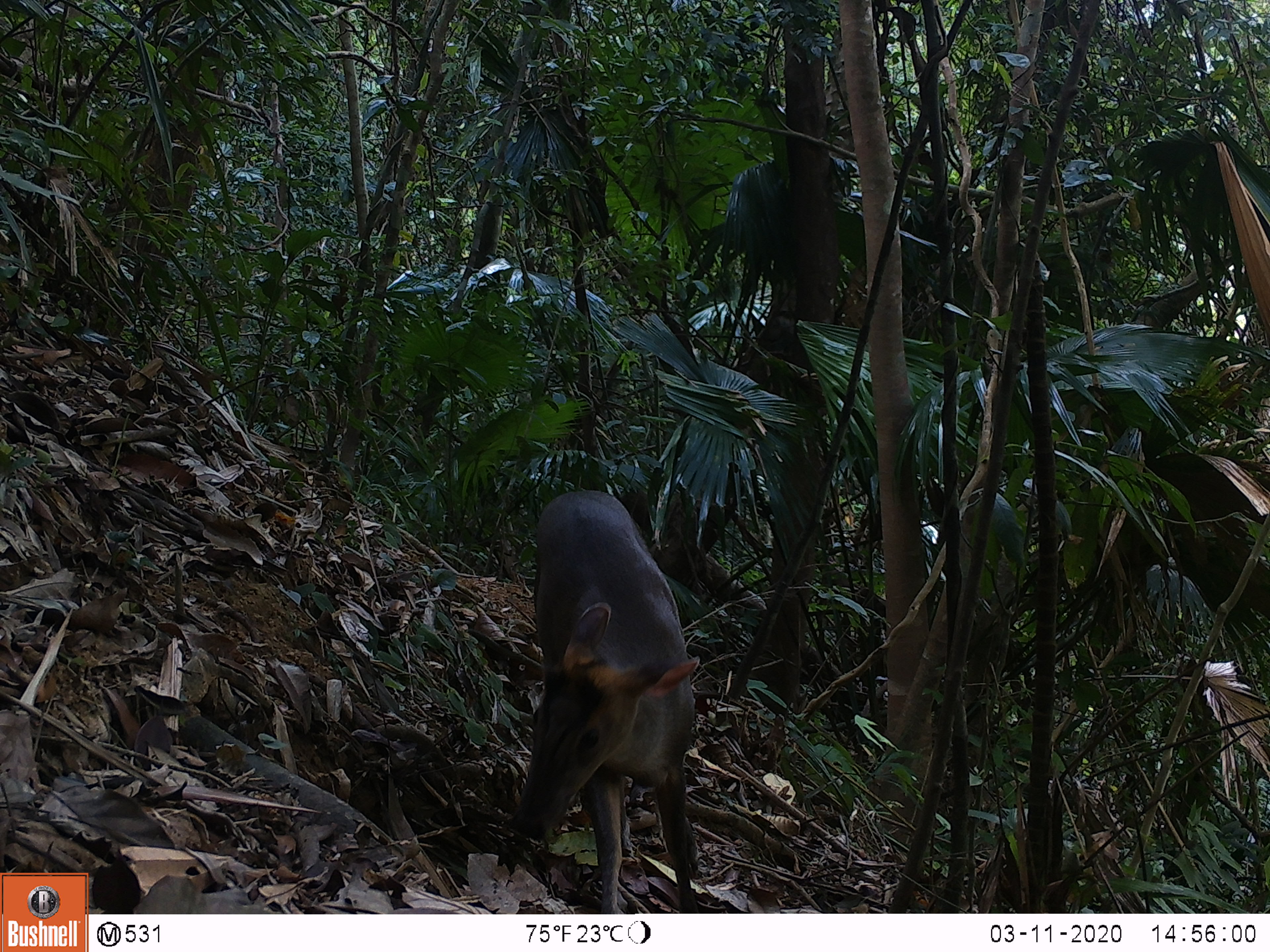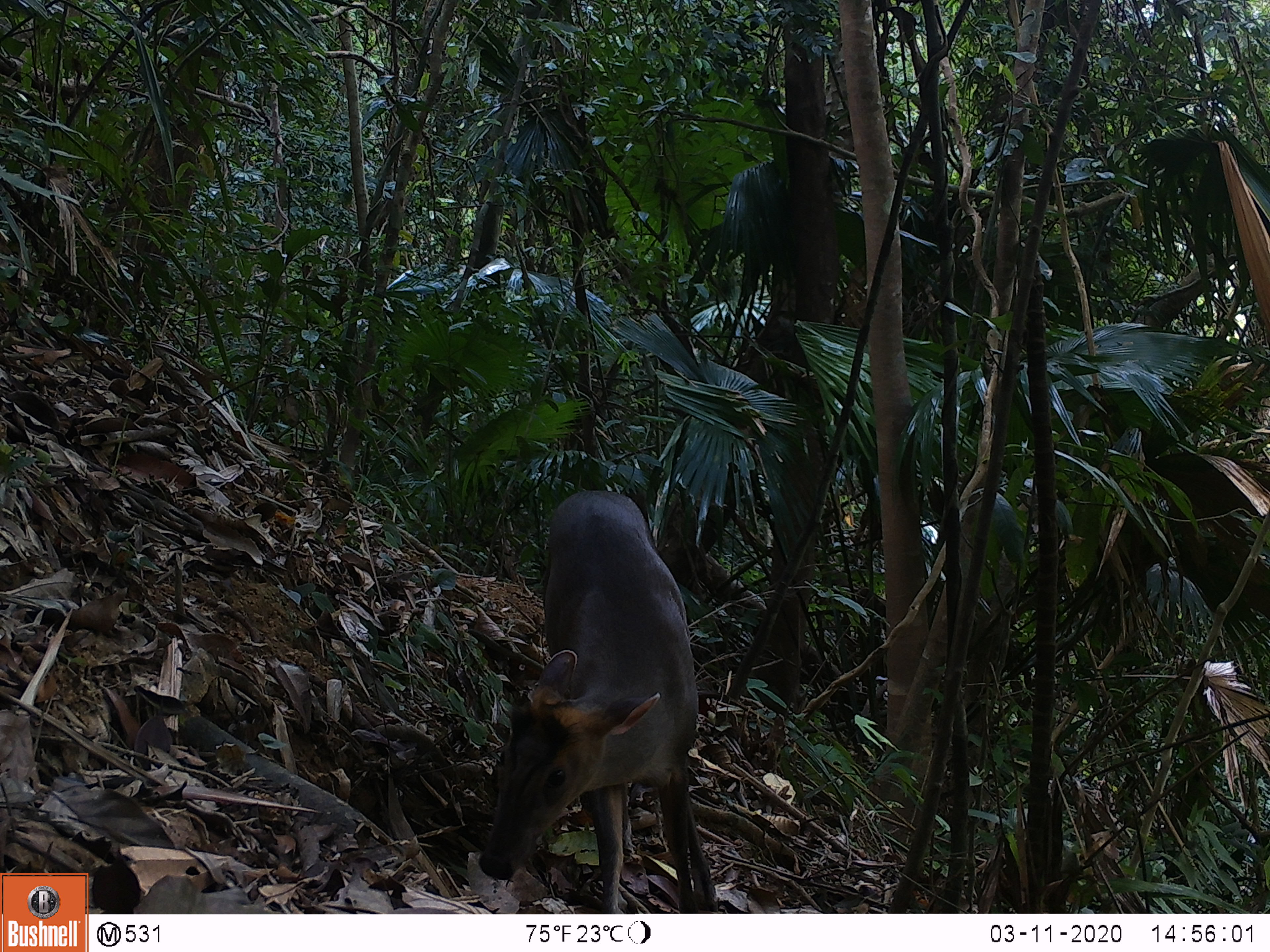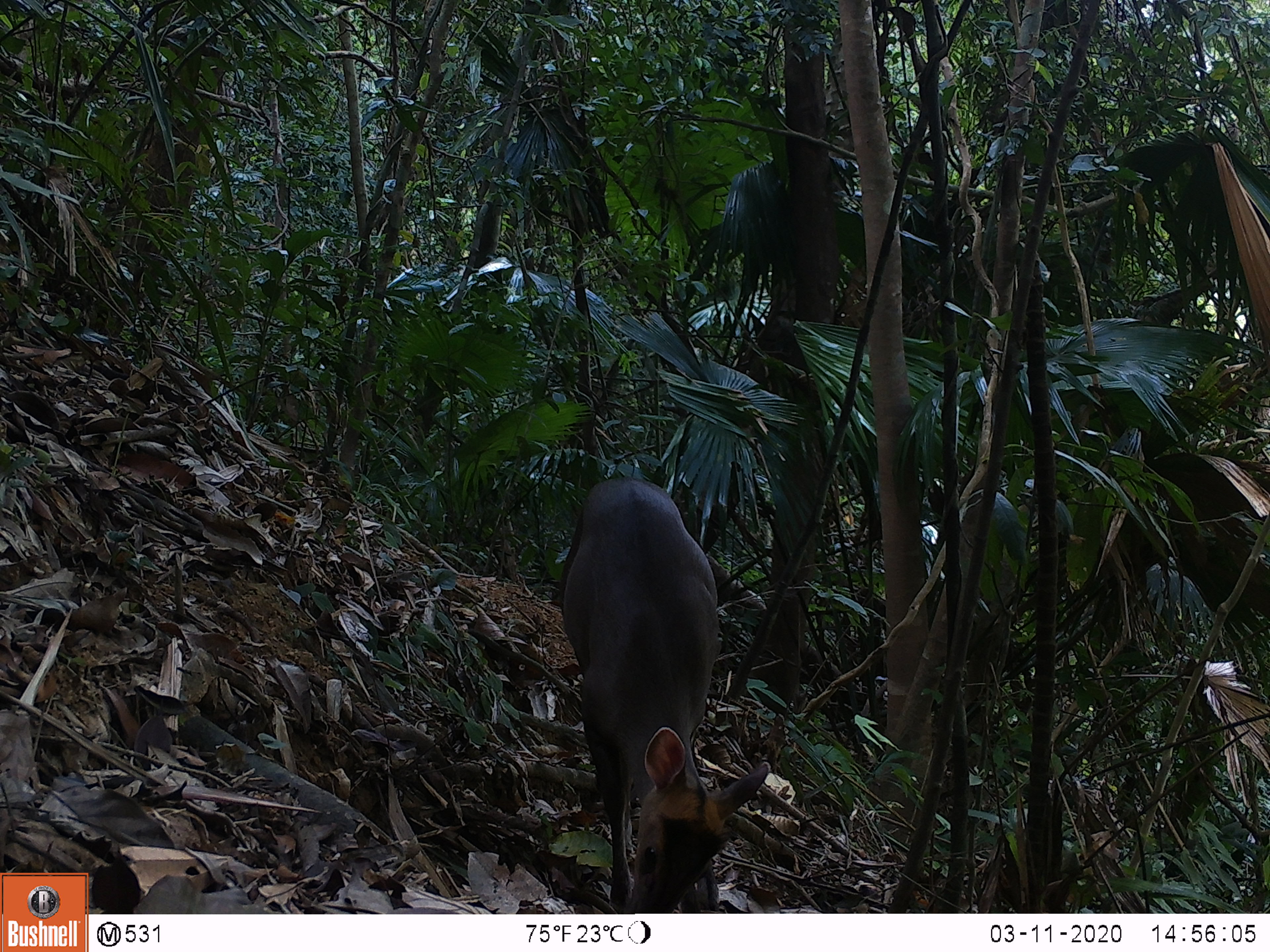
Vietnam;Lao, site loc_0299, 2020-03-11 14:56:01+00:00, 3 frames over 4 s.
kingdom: Animalia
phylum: Chordata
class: Mammalia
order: Artiodactyla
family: Cervidae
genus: Muntiacus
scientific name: Muntiacus rooseveltorum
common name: roosevelt's muntjac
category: roosevelts muntjac group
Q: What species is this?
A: Roosevelts muntjac group (roosevelt's muntjac) (Muntiacus rooseveltorum).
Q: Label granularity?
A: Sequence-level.